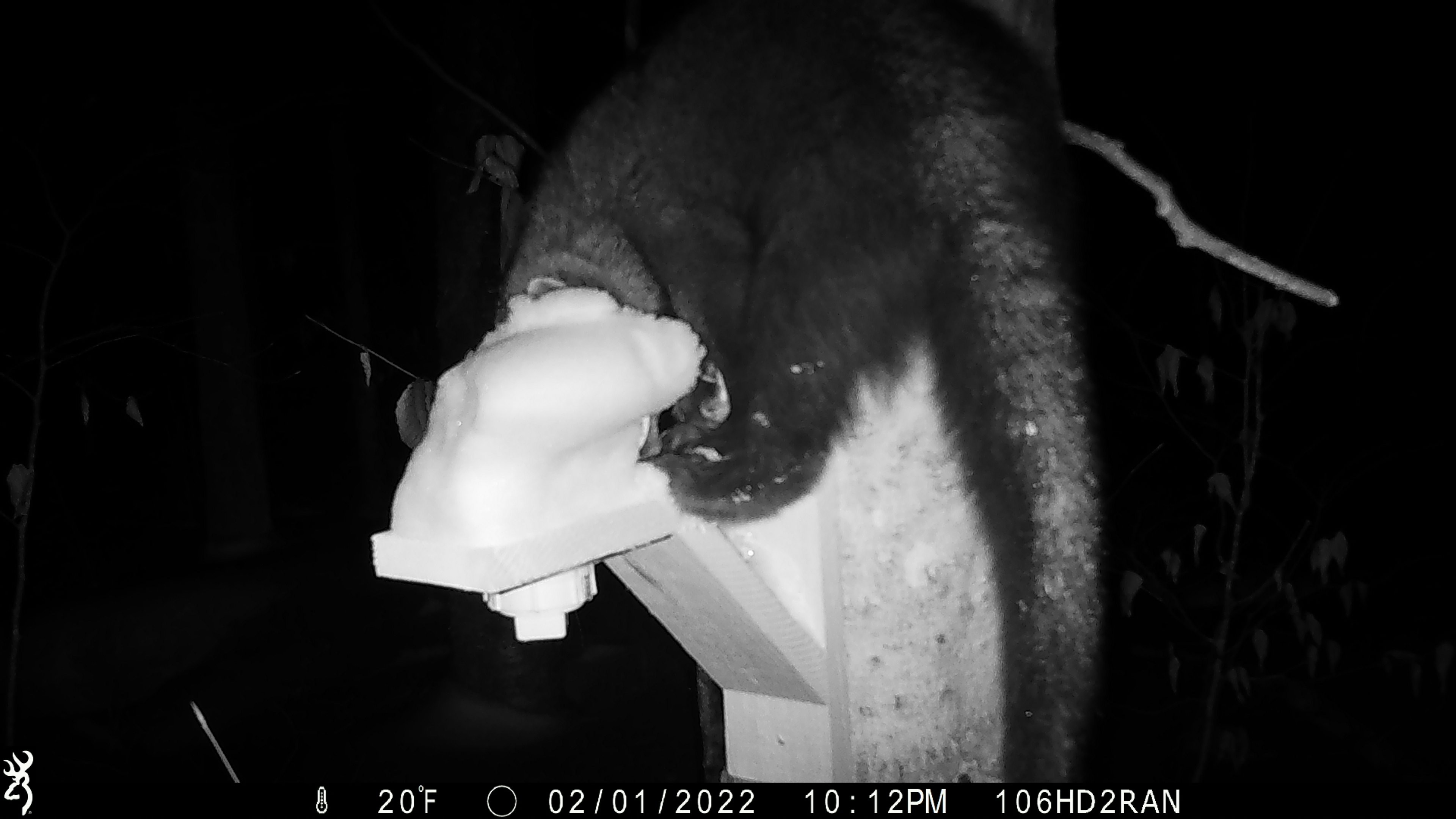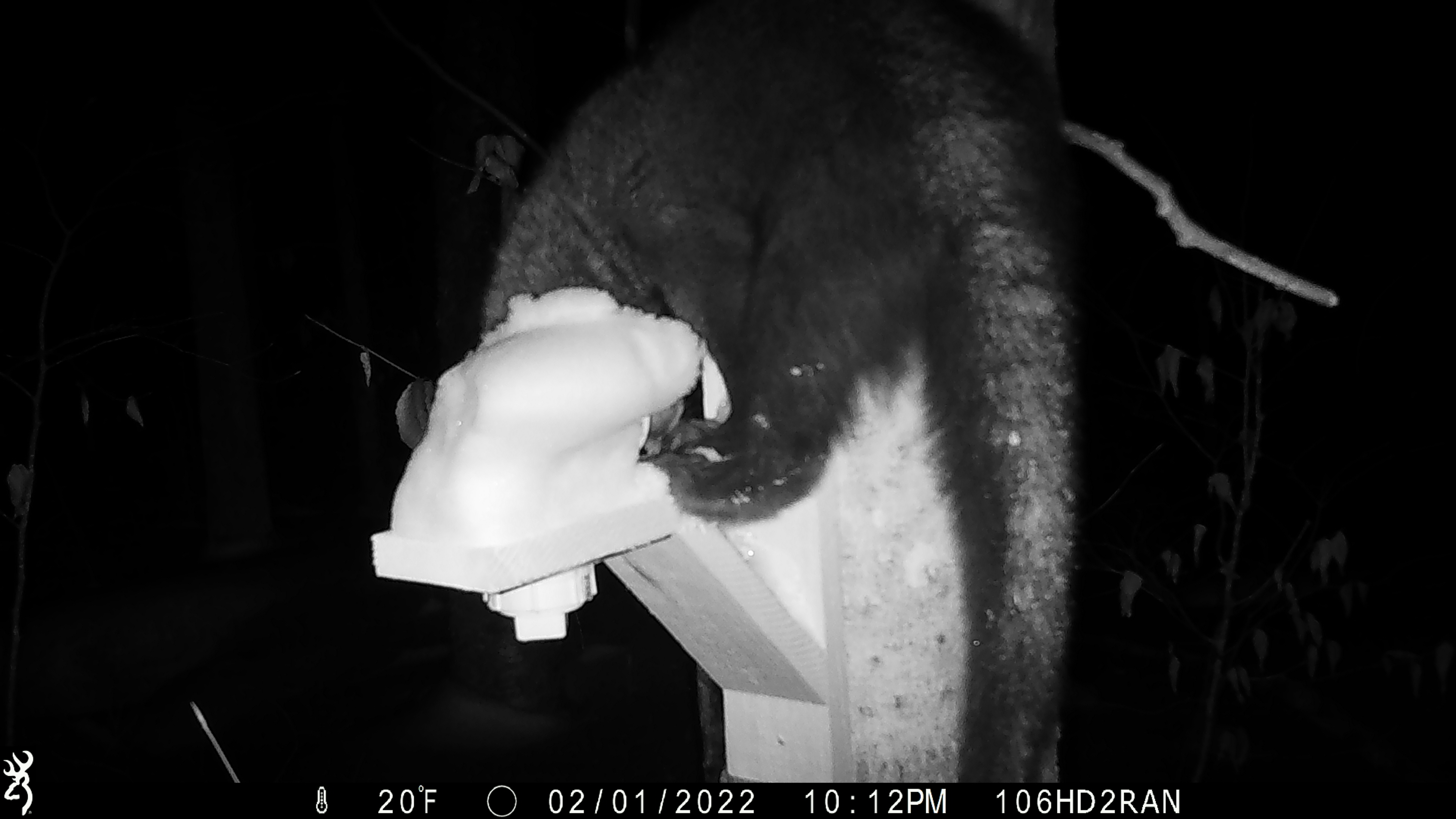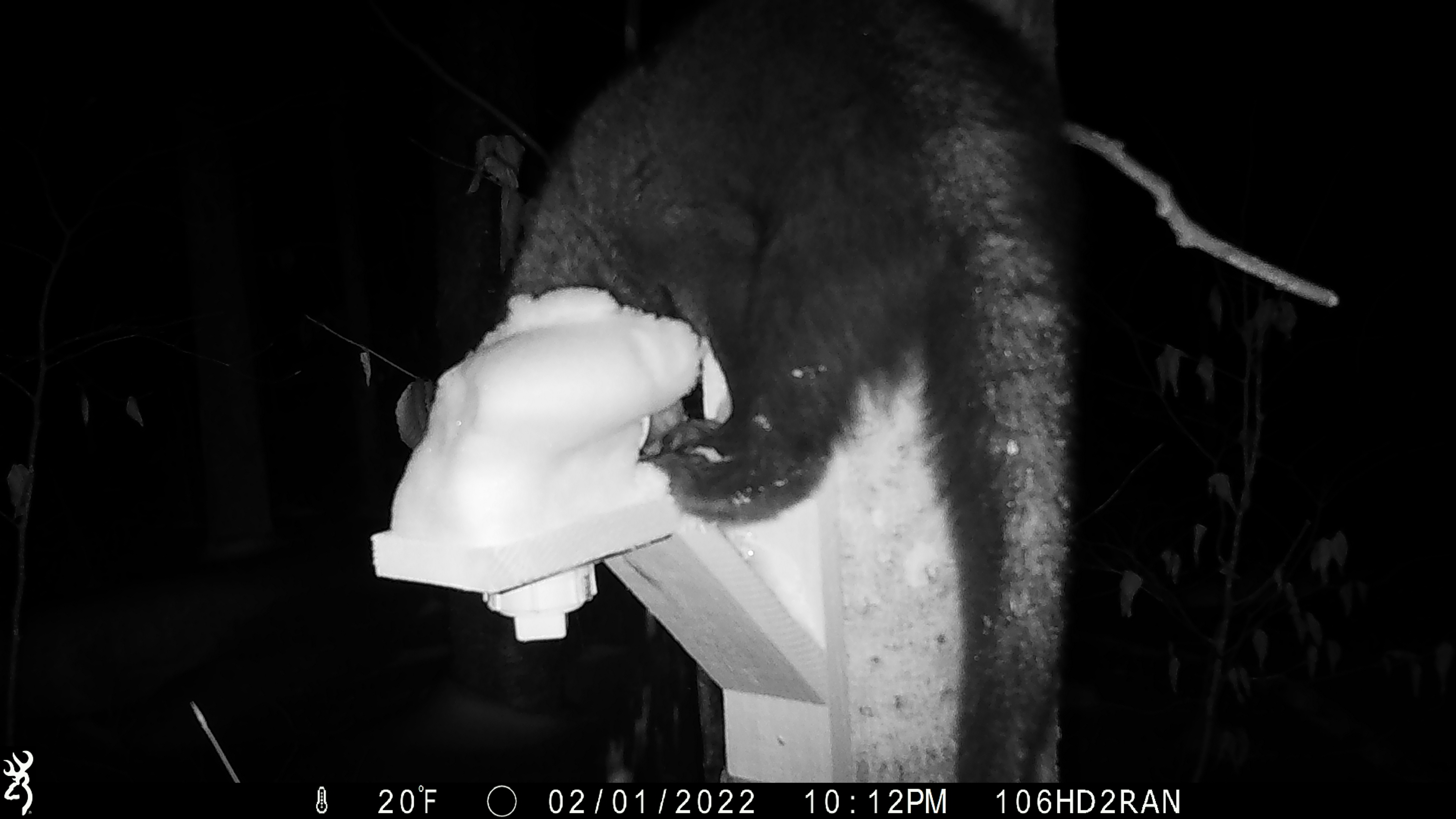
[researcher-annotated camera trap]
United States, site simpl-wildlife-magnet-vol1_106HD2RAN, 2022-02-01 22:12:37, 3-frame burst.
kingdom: Animalia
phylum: Chordata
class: Mammalia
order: Carnivora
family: Mustelidae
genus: Pekania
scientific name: Pekania pennanti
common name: fisher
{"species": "fisher (Pekania pennanti)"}